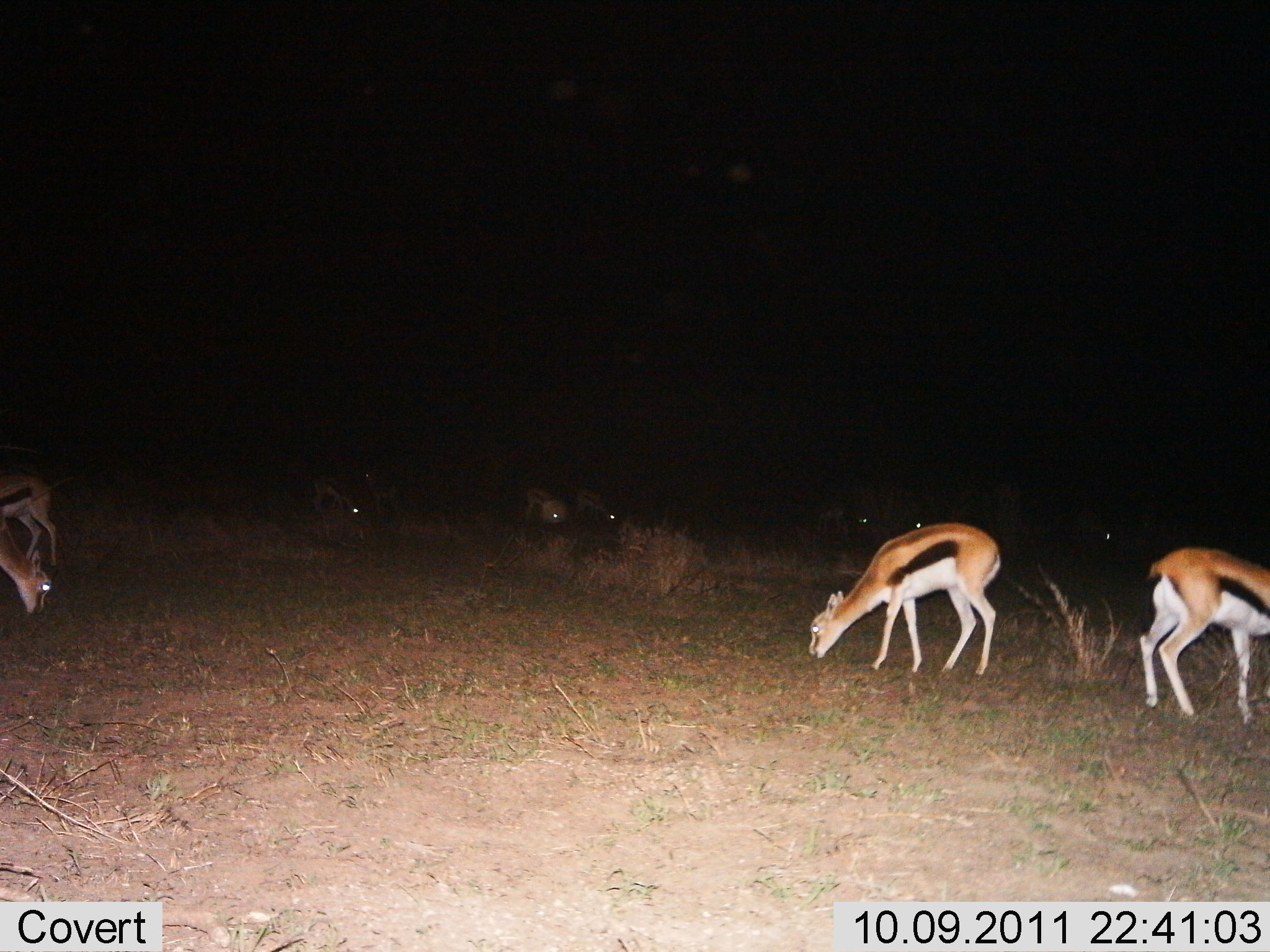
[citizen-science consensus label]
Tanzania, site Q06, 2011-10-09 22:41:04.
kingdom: Animalia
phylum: Chordata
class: Mammalia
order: Artiodactyla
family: Bovidae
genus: Eudorcas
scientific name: Eudorcas thomsonii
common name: thomson's gazelle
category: gazellethomsons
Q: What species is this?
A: Gazellethomsons (thomson's gazelle) (Eudorcas thomsonii).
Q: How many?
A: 10.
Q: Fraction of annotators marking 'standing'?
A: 31%.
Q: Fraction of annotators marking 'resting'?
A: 0%.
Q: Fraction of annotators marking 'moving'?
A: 0%.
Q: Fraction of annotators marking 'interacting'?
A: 0%.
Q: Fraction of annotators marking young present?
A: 0%.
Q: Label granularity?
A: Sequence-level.